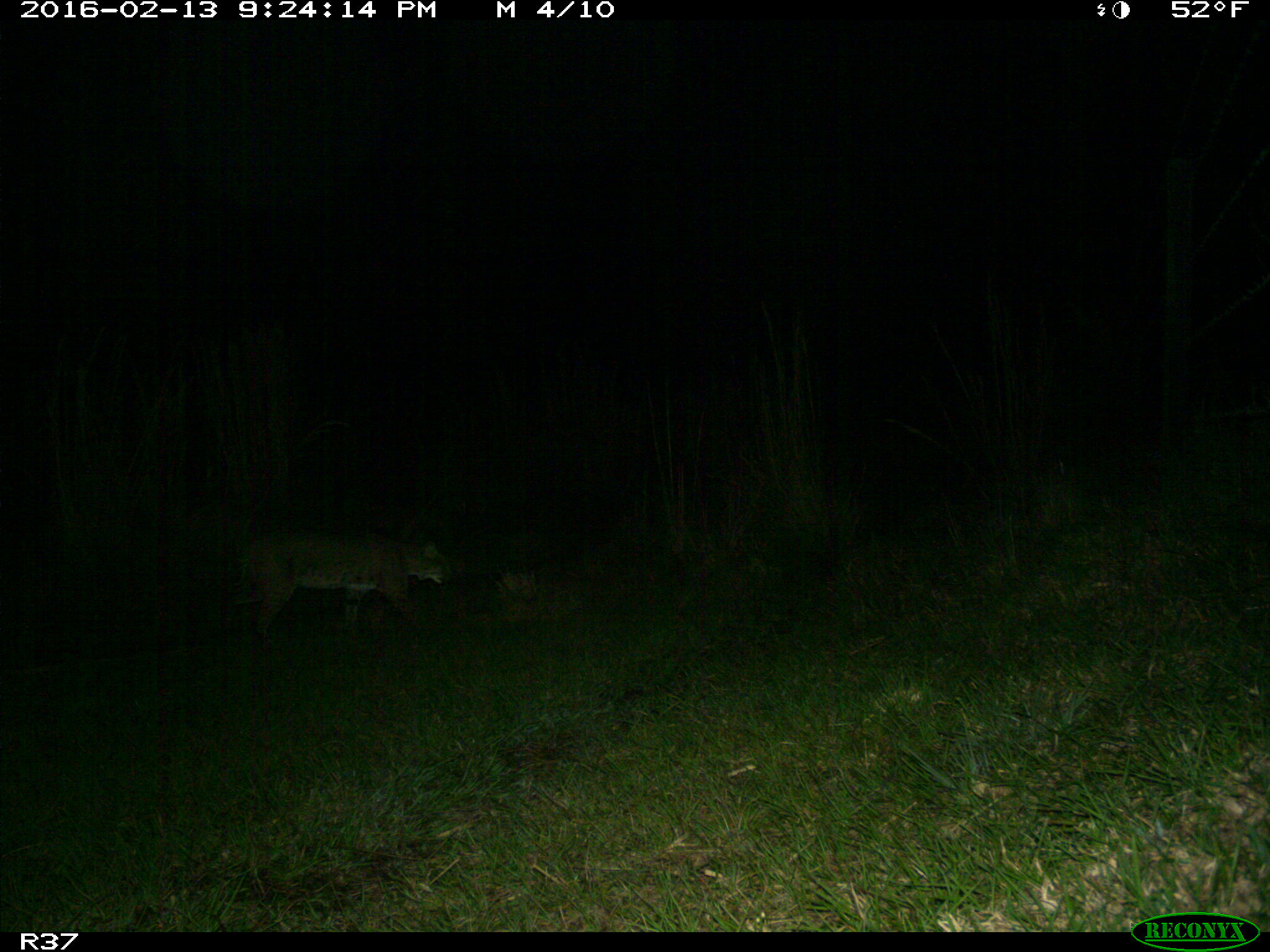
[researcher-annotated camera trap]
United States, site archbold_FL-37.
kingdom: Animalia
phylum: Chordata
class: Mammalia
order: Carnivora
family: Felidae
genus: Lynx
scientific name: Lynx rufus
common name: bobcat